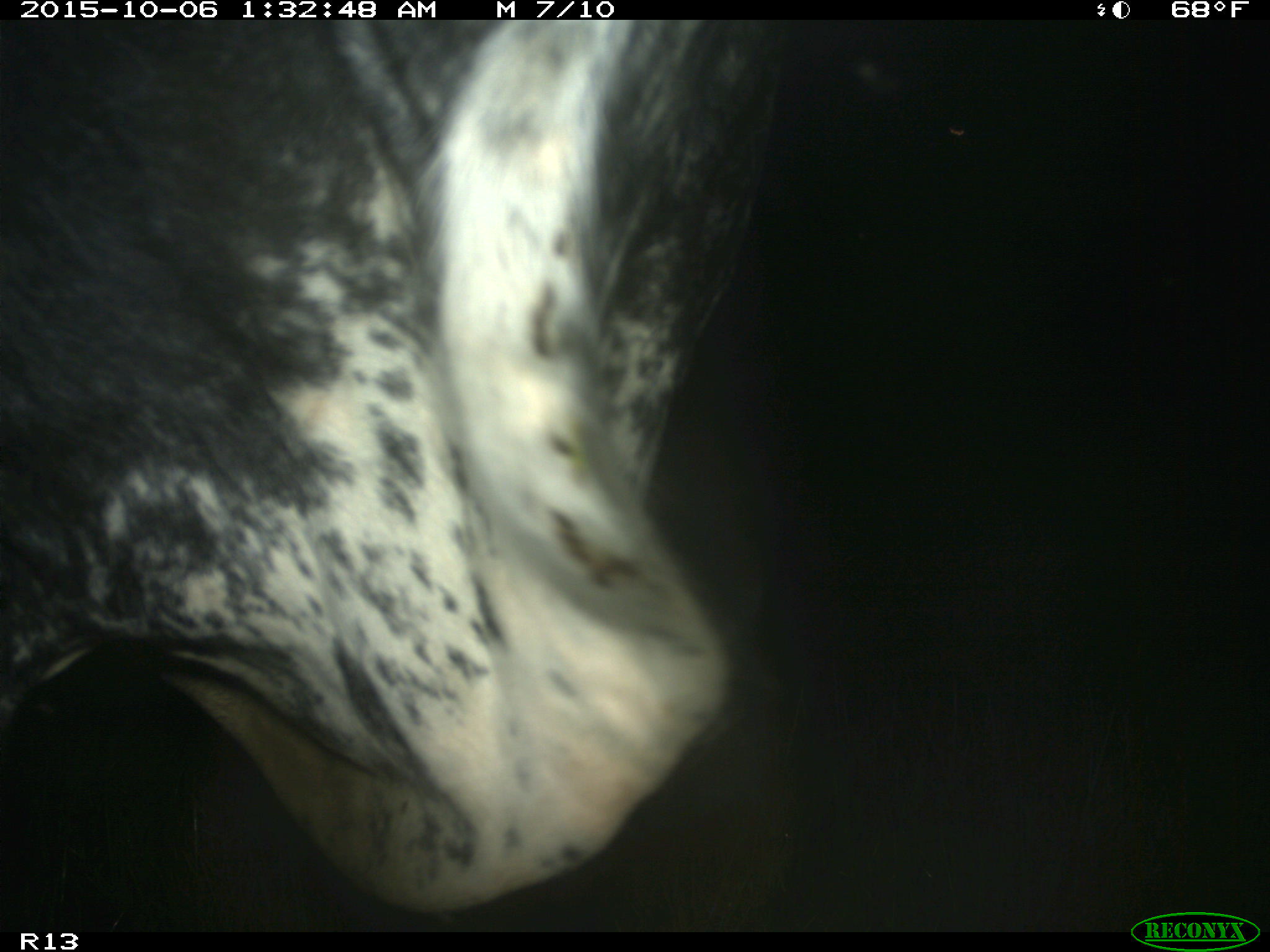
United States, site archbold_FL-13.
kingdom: Animalia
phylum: Chordata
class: Mammalia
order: Artiodactyla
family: Bovidae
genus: Bos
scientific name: Bos taurus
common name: domestic cow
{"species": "Bos taurus (domestic cow)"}